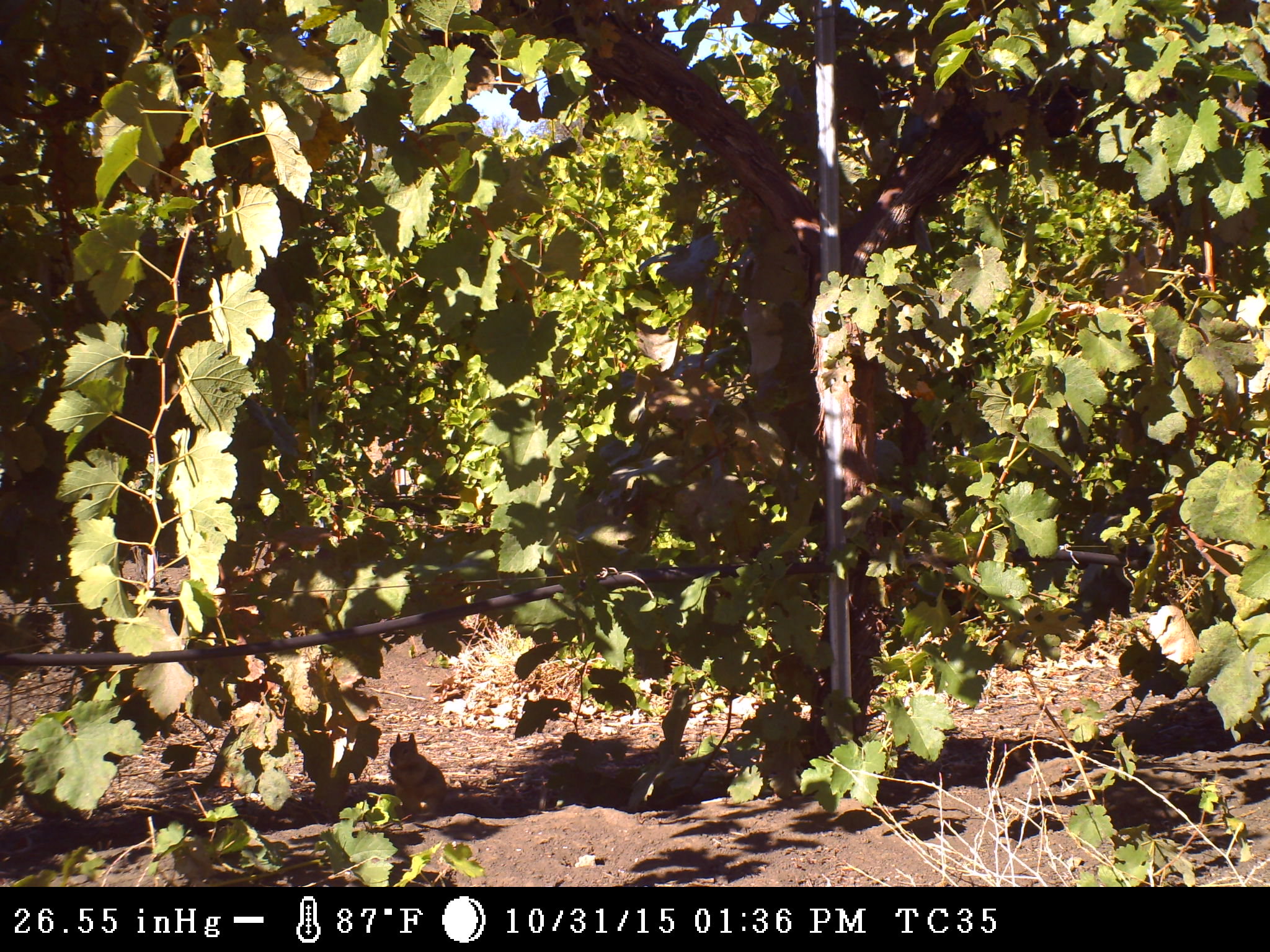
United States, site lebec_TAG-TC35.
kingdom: Animalia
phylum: Chordata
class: Mammalia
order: Rodentia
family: Sciuridae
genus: Otospermophilus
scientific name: Otospermophilus beecheyi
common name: california ground squirrel